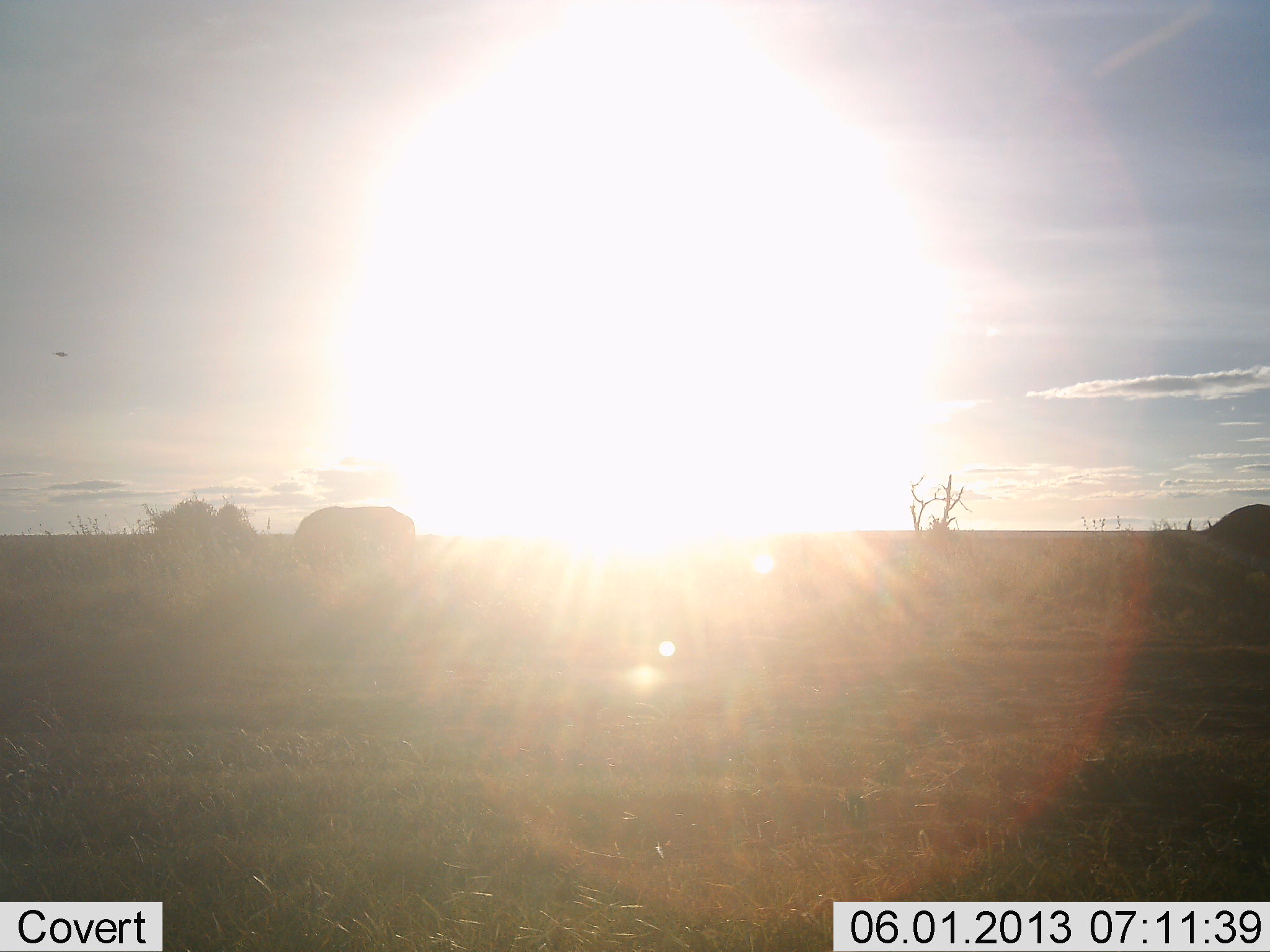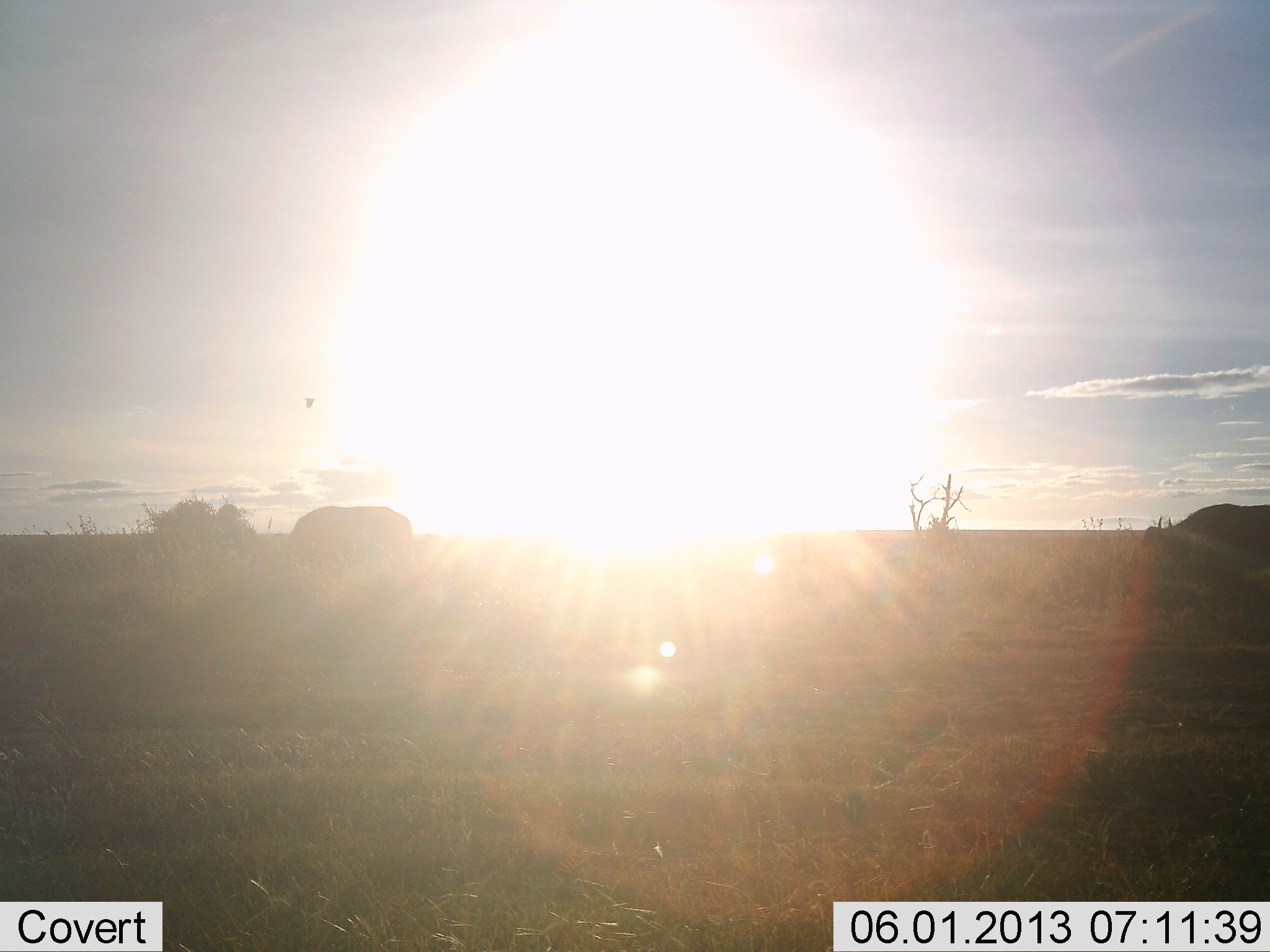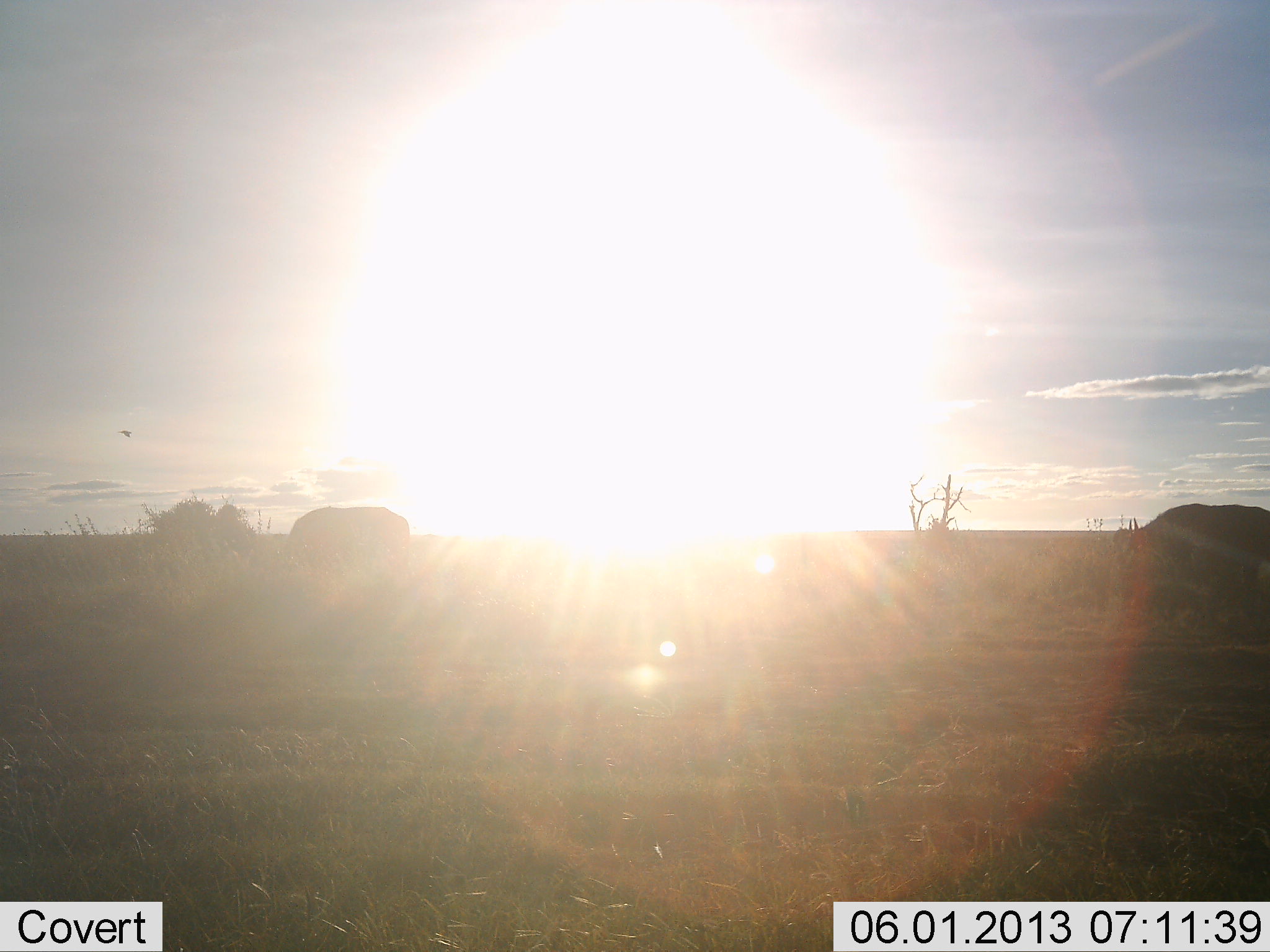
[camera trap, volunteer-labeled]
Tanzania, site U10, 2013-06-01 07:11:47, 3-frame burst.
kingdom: Animalia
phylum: Chordata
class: Mammalia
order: Artiodactyla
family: Bovidae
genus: Syncerus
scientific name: Syncerus caffer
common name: cape buffalo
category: buffalo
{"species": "buffalo (cape buffalo) (Syncerus caffer)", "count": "2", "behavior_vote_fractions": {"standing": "20%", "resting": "0%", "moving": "90%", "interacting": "0%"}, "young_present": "0%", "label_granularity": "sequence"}